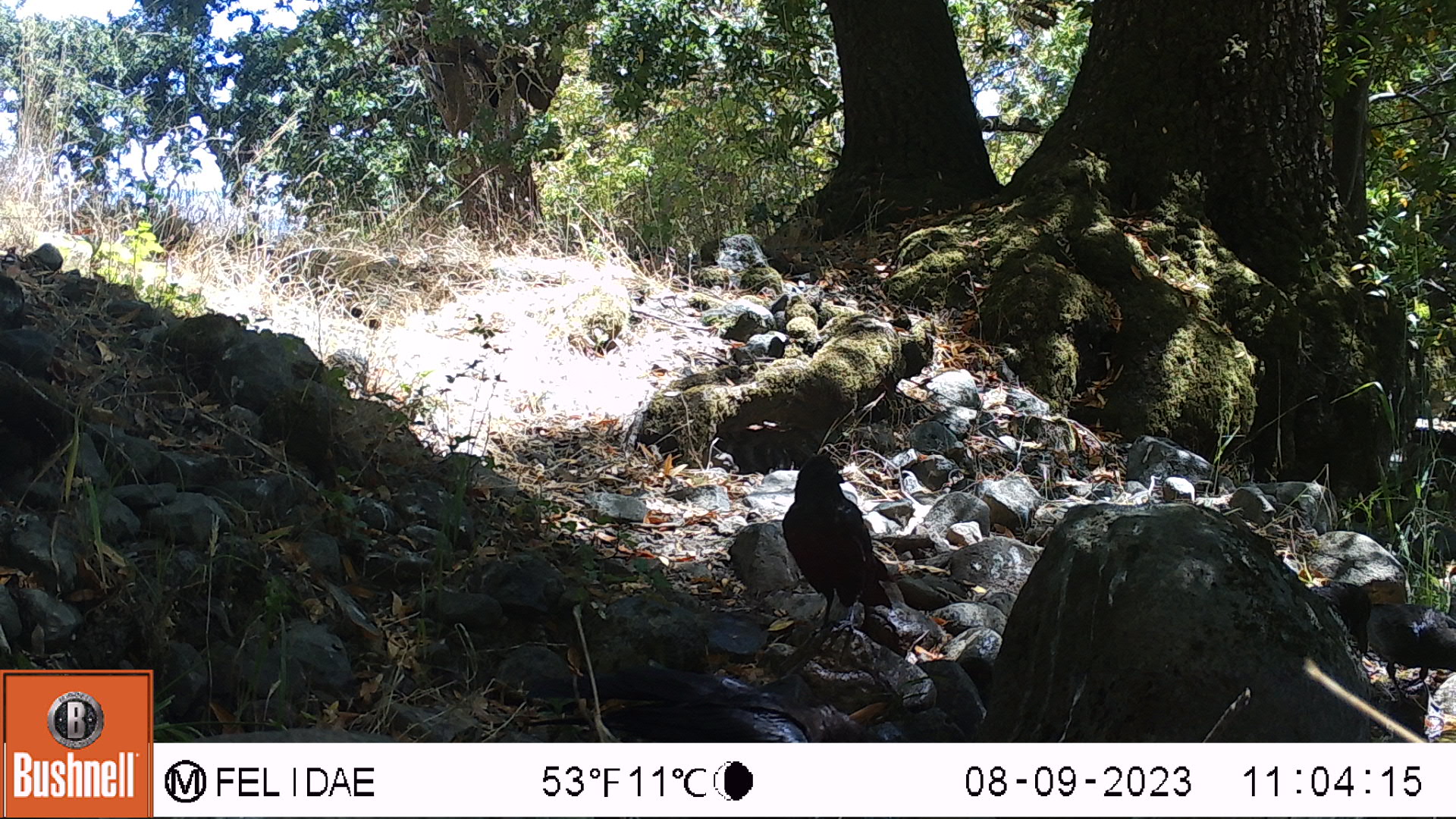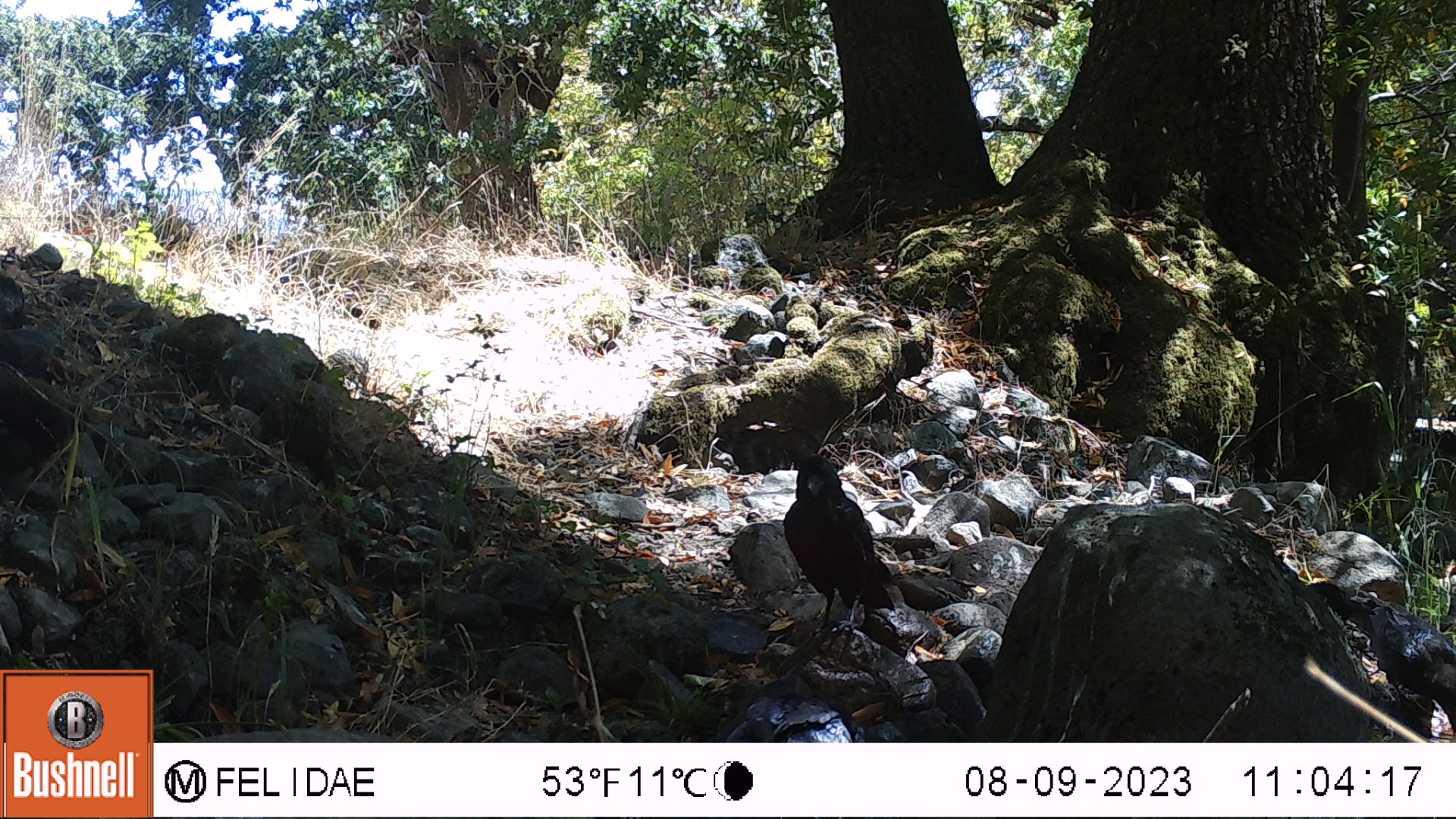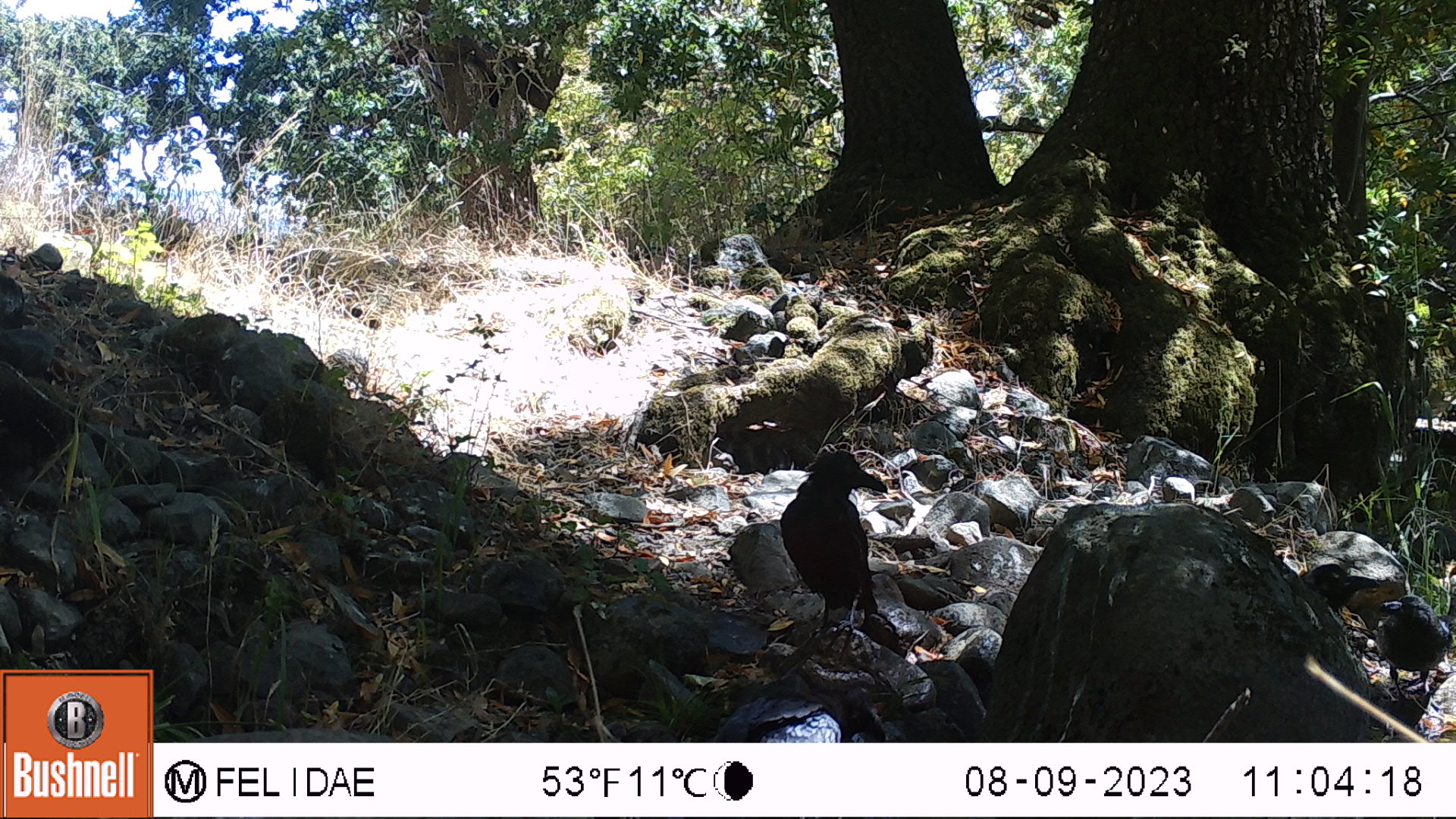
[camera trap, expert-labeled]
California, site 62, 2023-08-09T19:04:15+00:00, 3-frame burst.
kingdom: Animalia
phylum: Chordata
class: Aves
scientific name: Aves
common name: bird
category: unknown bird